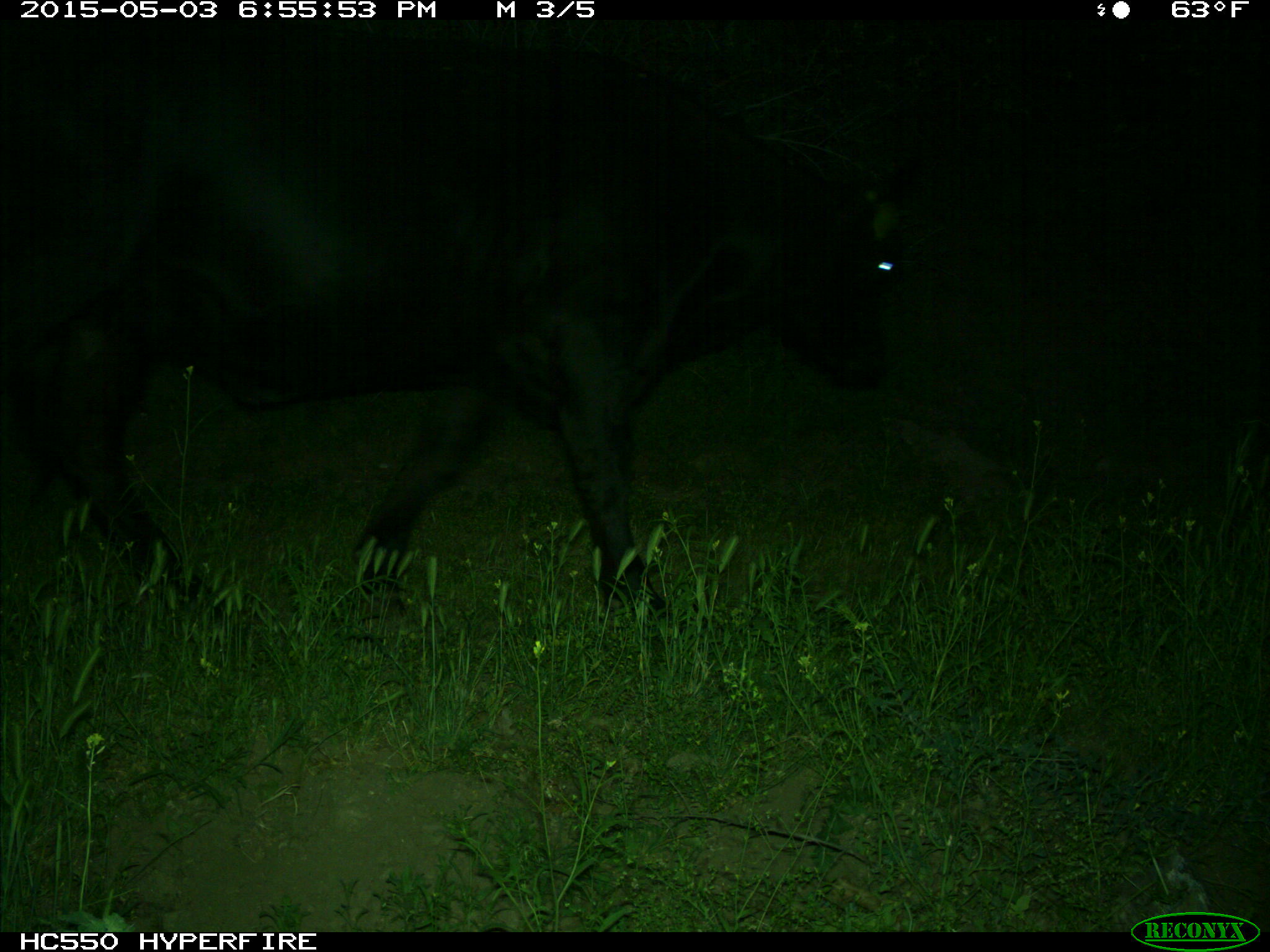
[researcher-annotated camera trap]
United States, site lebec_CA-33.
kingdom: Animalia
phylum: Chordata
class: Mammalia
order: Artiodactyla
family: Bovidae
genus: Bos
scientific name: Bos taurus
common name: domestic cow